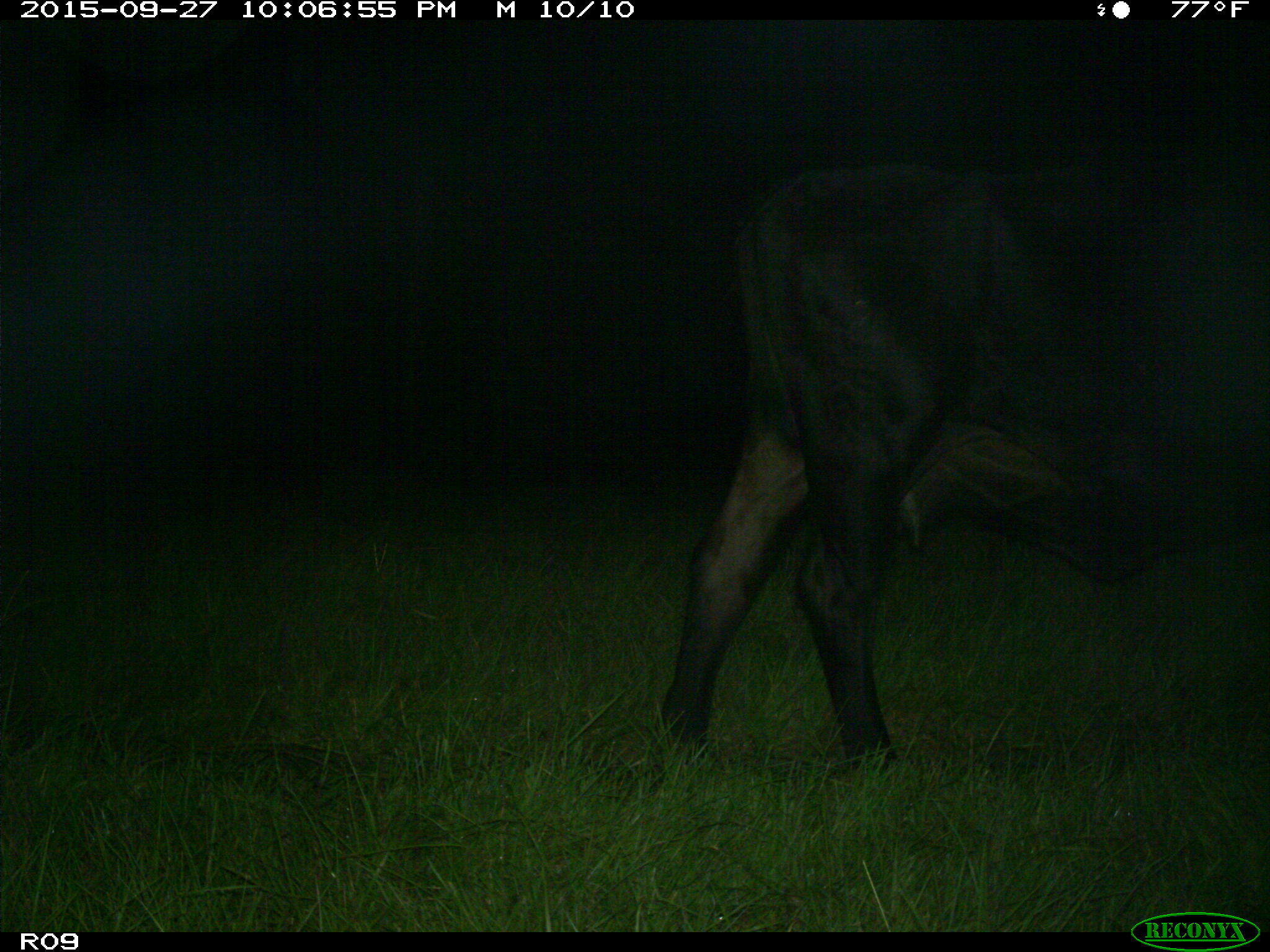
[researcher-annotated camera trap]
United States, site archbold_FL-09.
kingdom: Animalia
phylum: Chordata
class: Mammalia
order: Artiodactyla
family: Bovidae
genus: Bos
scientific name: Bos taurus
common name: domestic cow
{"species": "Bos taurus (domestic cow)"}